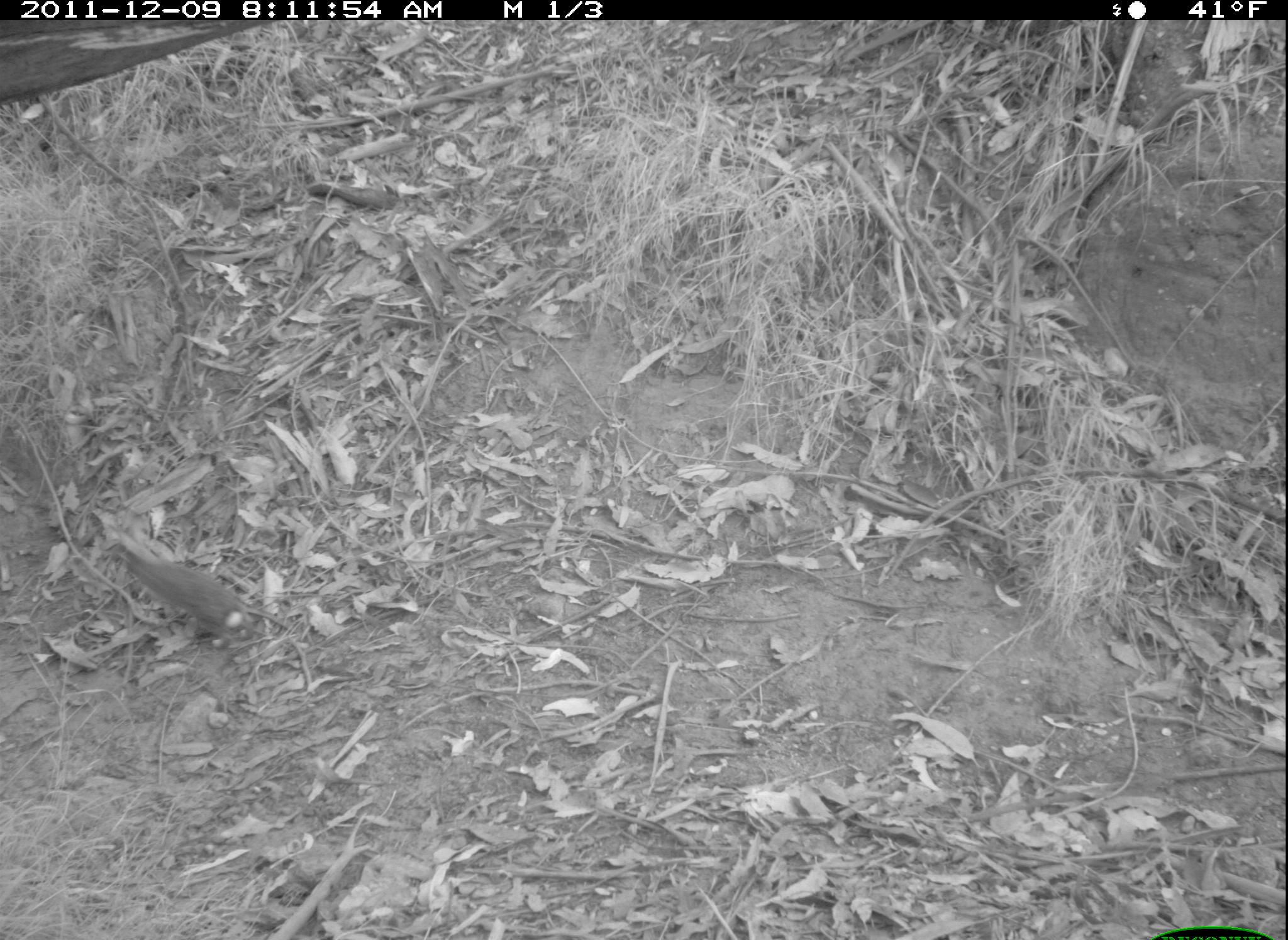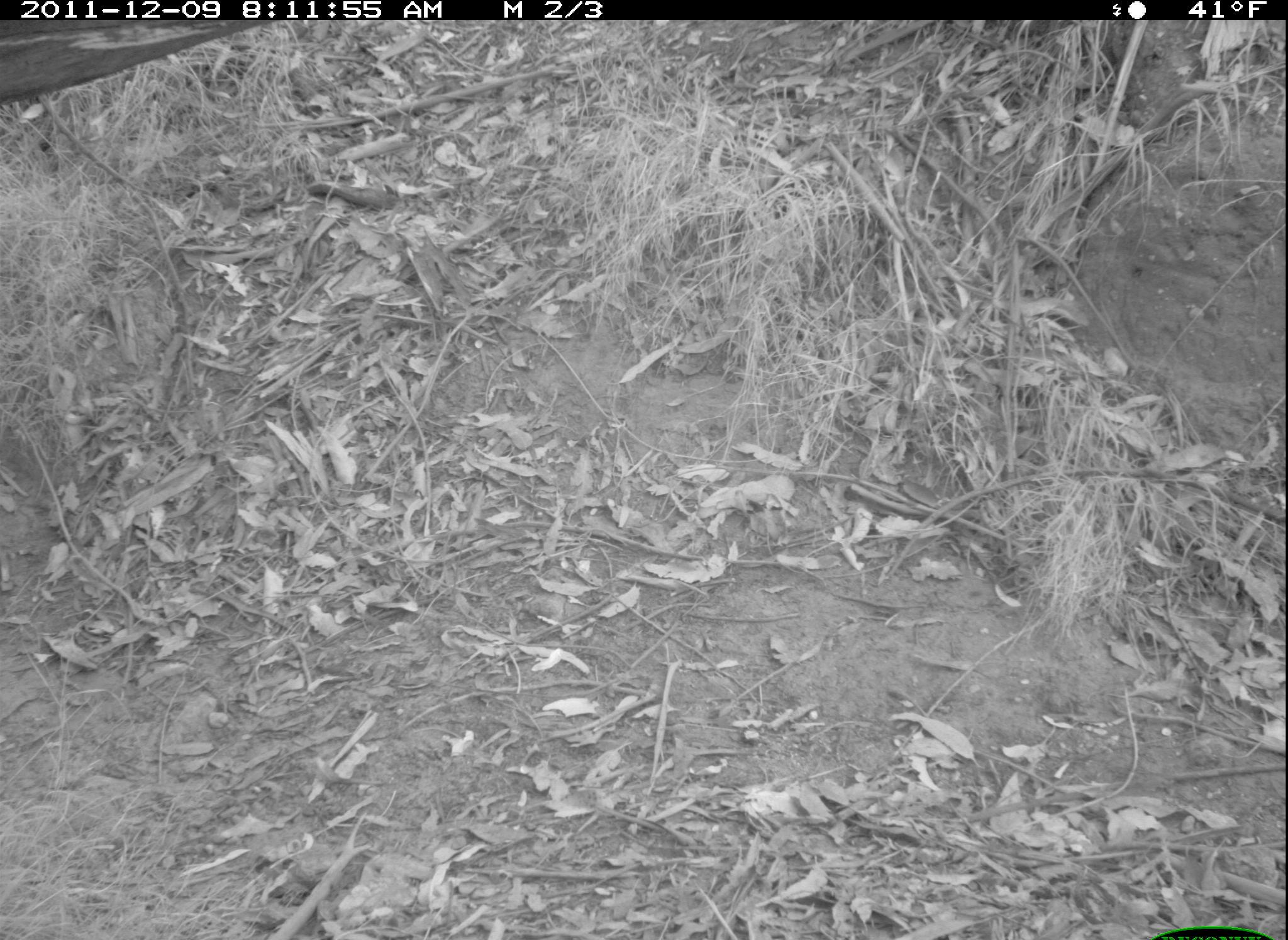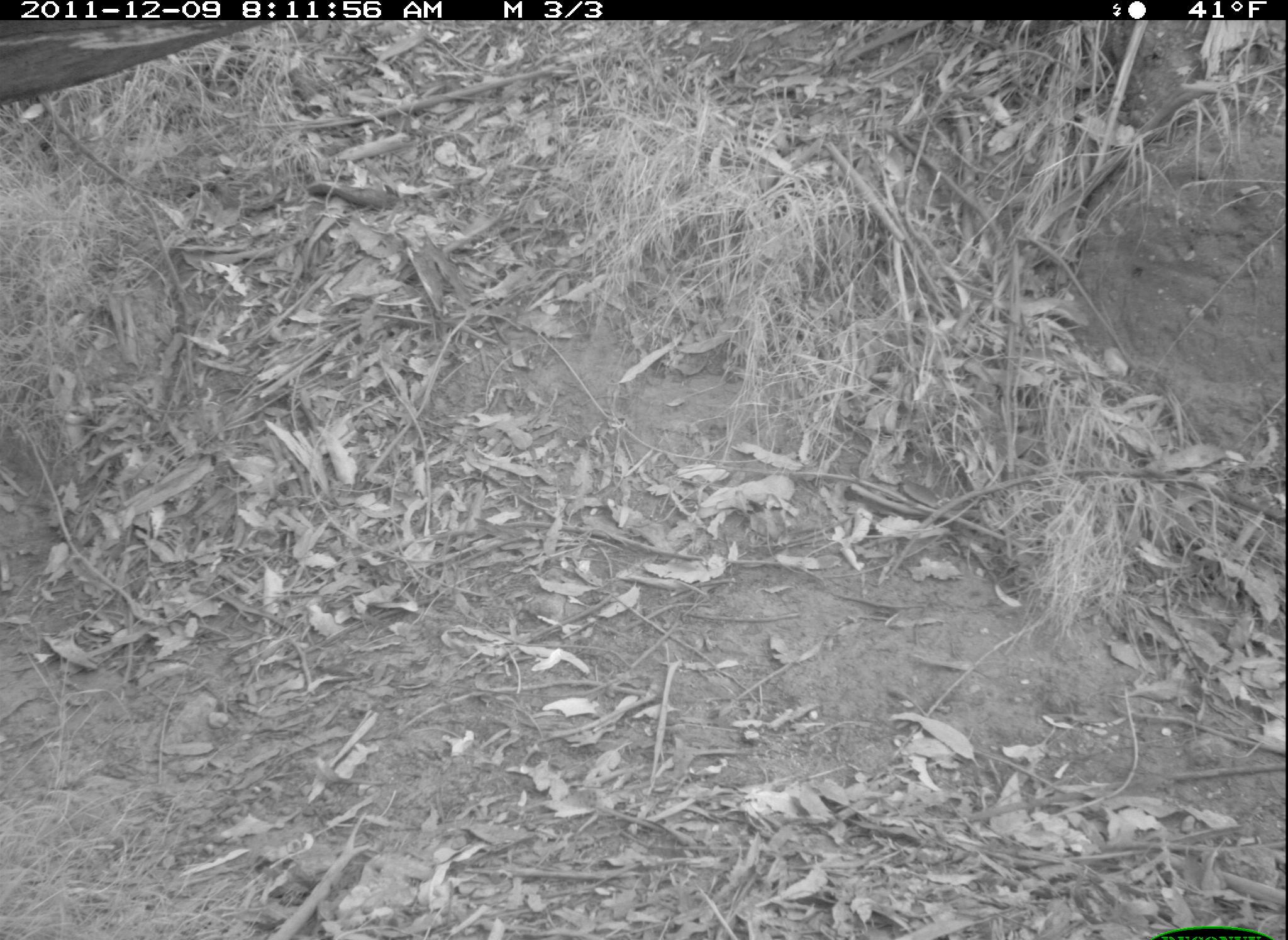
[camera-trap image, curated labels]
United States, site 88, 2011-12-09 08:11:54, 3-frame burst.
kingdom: Animalia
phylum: Chordata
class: Mammalia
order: Lagomorpha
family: Leporidae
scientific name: Leporidae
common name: rabbits and hares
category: rabbit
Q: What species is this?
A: Rabbit (rabbits and hares) (Leporidae).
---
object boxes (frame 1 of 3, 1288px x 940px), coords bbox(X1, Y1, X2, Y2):
rabbit: bbox(101, 525, 291, 667)